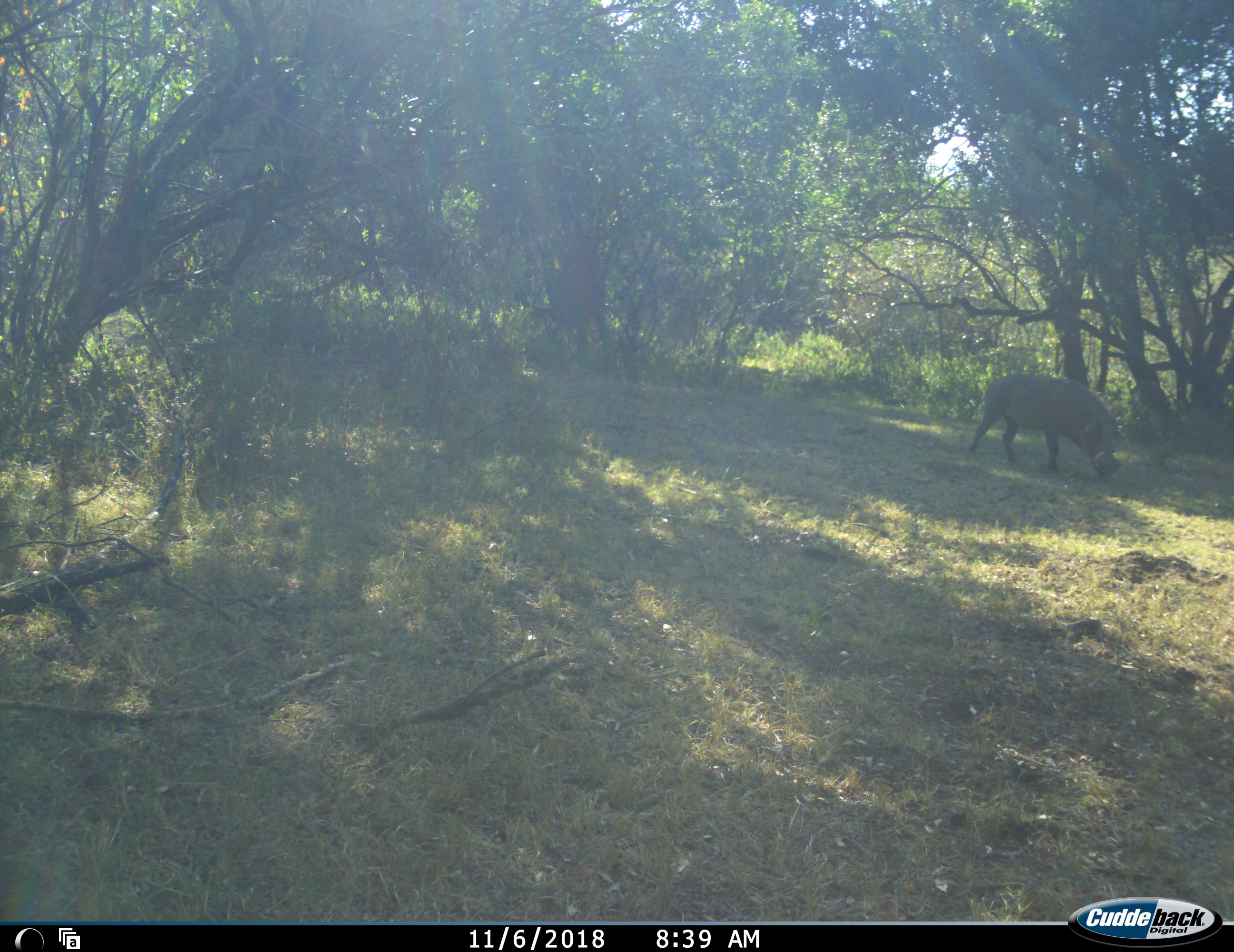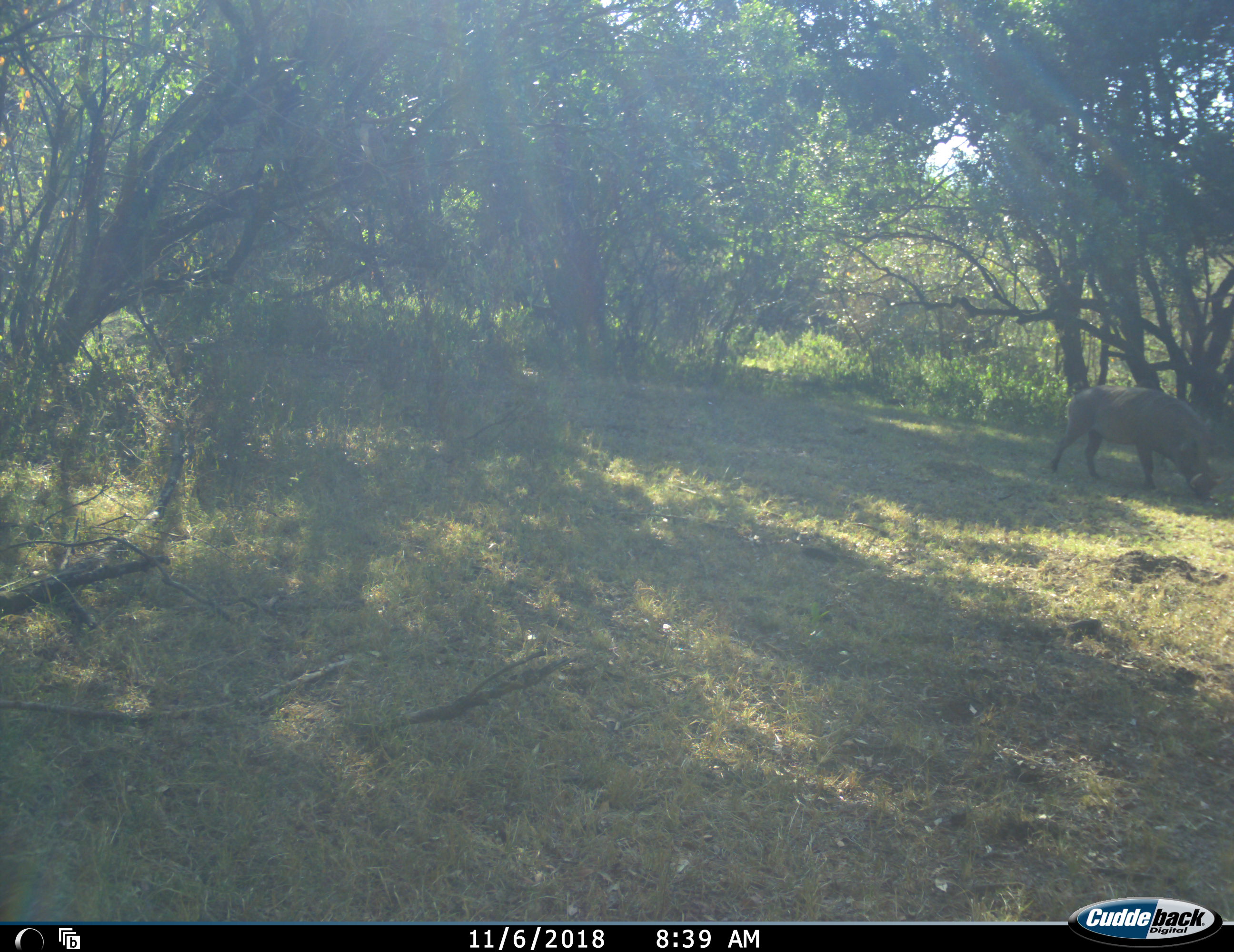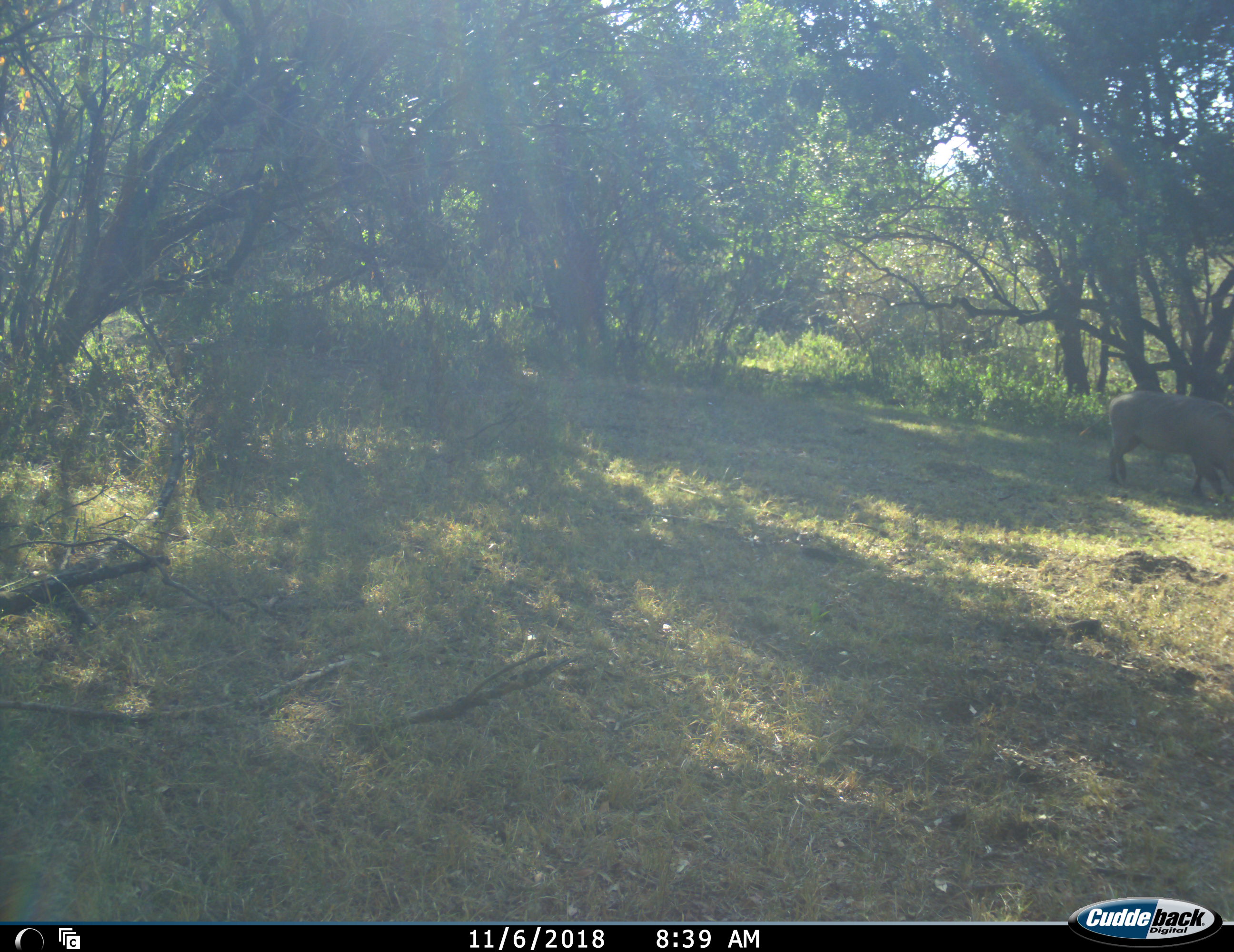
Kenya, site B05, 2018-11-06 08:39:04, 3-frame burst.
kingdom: Animalia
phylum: Chordata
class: Mammalia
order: Artiodactyla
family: Suidae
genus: Phacochoerus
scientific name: Phacochoerus africanus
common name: warthog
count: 1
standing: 0%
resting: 0%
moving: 78%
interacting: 0%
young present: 0%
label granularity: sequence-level